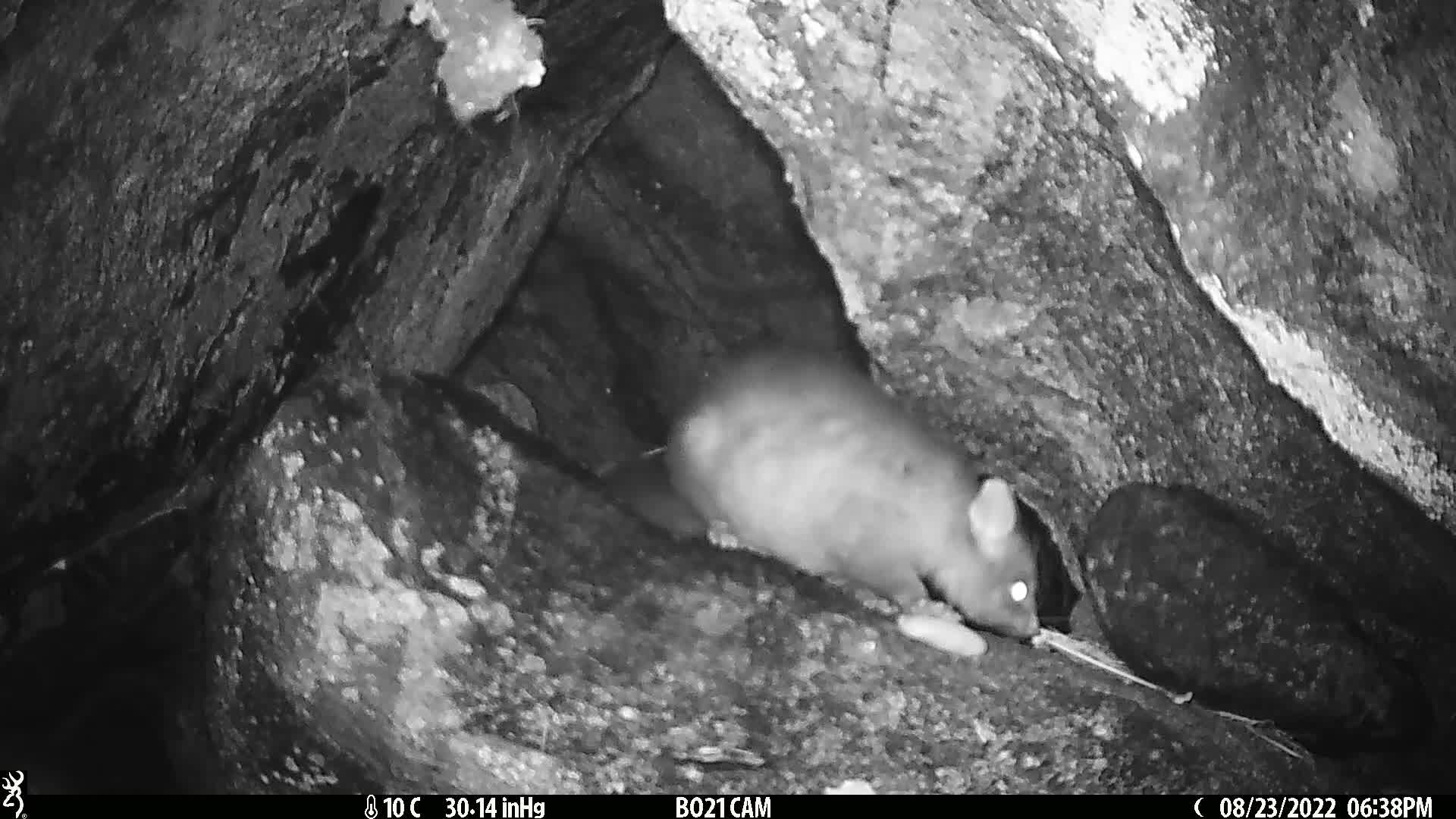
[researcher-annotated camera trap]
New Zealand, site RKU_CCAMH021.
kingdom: Animalia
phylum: Chordata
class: Mammalia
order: Diprotodontia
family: Phalangeridae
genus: Trichosurus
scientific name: Trichosurus vulpecula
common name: common brushtail possum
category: possum